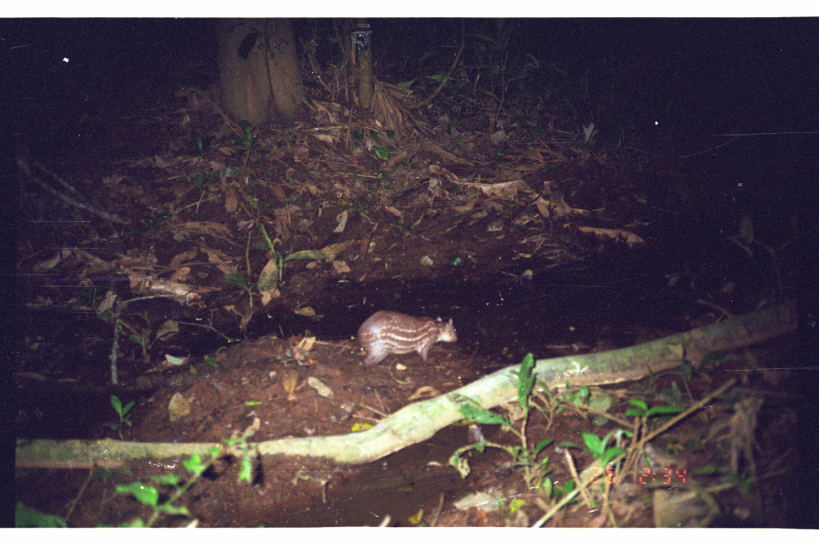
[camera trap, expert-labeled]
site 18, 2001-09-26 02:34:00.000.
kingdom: Animalia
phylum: Chordata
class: Mammalia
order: Rodentia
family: Cuniculidae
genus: Cuniculus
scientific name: Cuniculus paca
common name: spotted paca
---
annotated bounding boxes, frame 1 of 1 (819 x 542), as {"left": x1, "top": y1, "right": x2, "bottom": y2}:
cuniculus paca: {"left": 356, "top": 309, "right": 460, "bottom": 367}